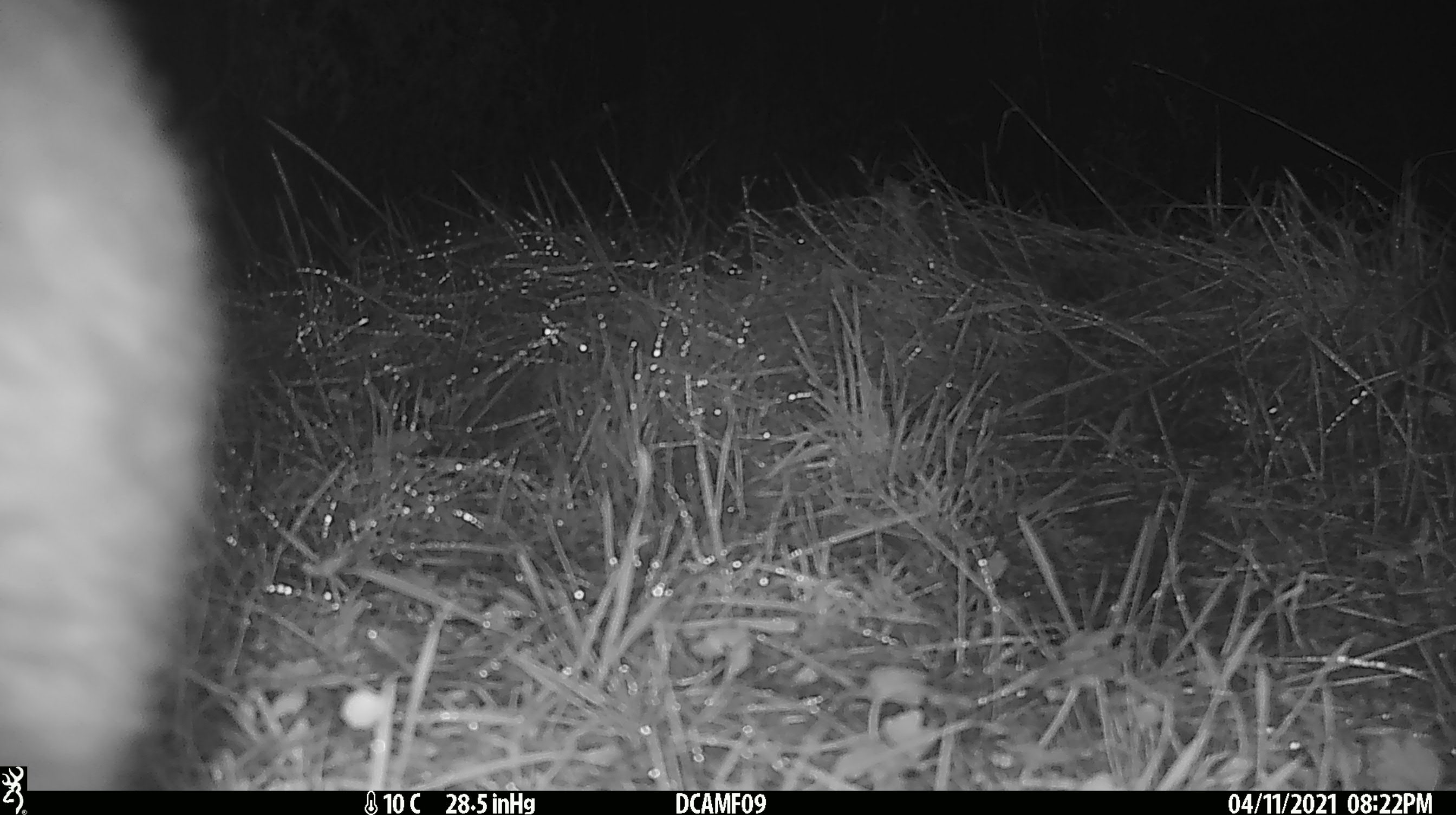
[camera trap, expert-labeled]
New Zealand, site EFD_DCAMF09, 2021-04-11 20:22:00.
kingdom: Animalia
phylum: Chordata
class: Mammalia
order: Diprotodontia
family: Phalangeridae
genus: Trichosurus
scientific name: Trichosurus vulpecula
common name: common brushtail possum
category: possum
Possum (common brushtail possum) (Trichosurus vulpecula).